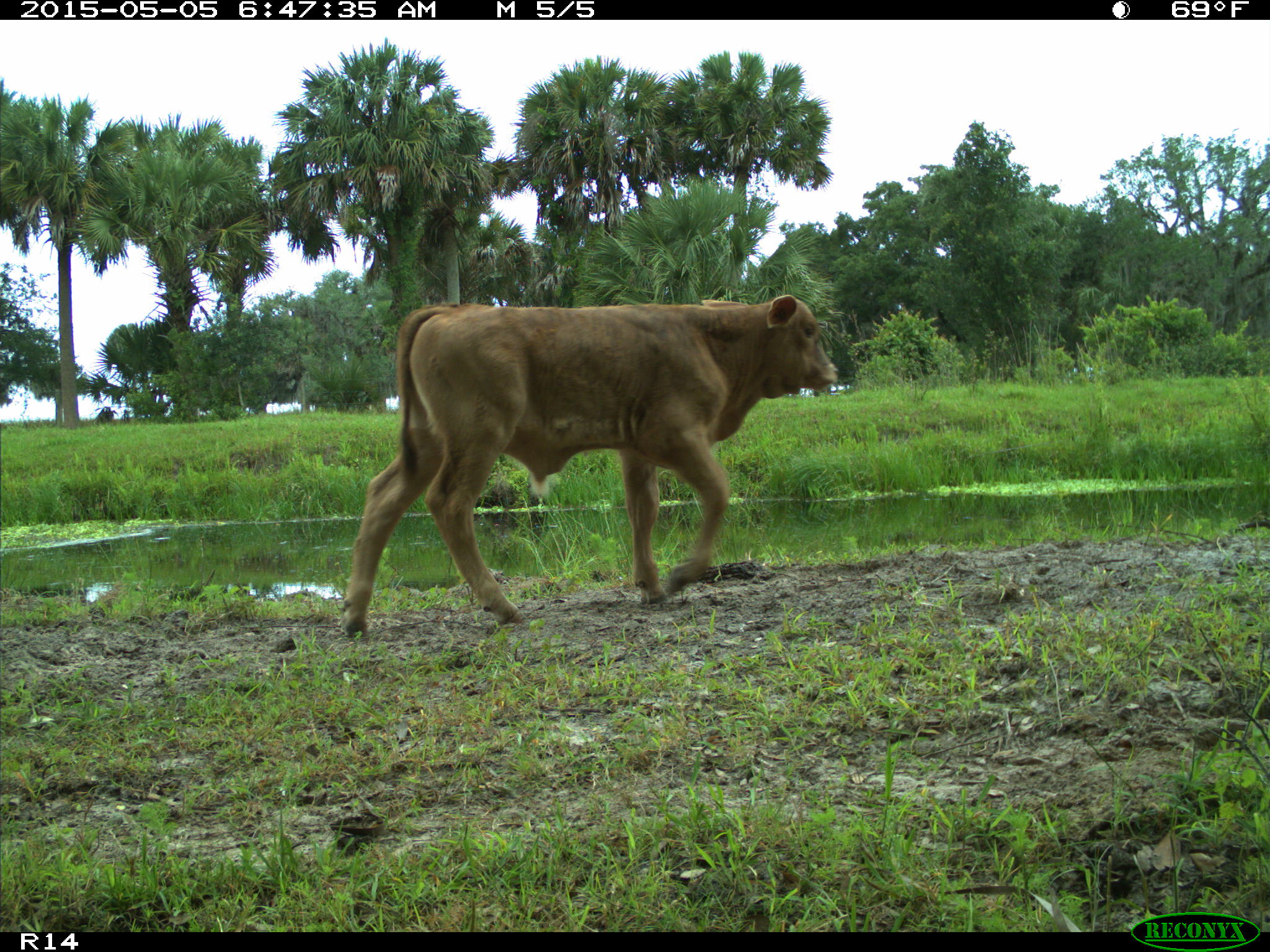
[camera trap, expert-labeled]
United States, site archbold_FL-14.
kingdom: Animalia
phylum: Chordata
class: Mammalia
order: Artiodactyla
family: Bovidae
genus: Bos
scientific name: Bos taurus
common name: domestic cow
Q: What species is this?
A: Bos taurus (domestic cow).